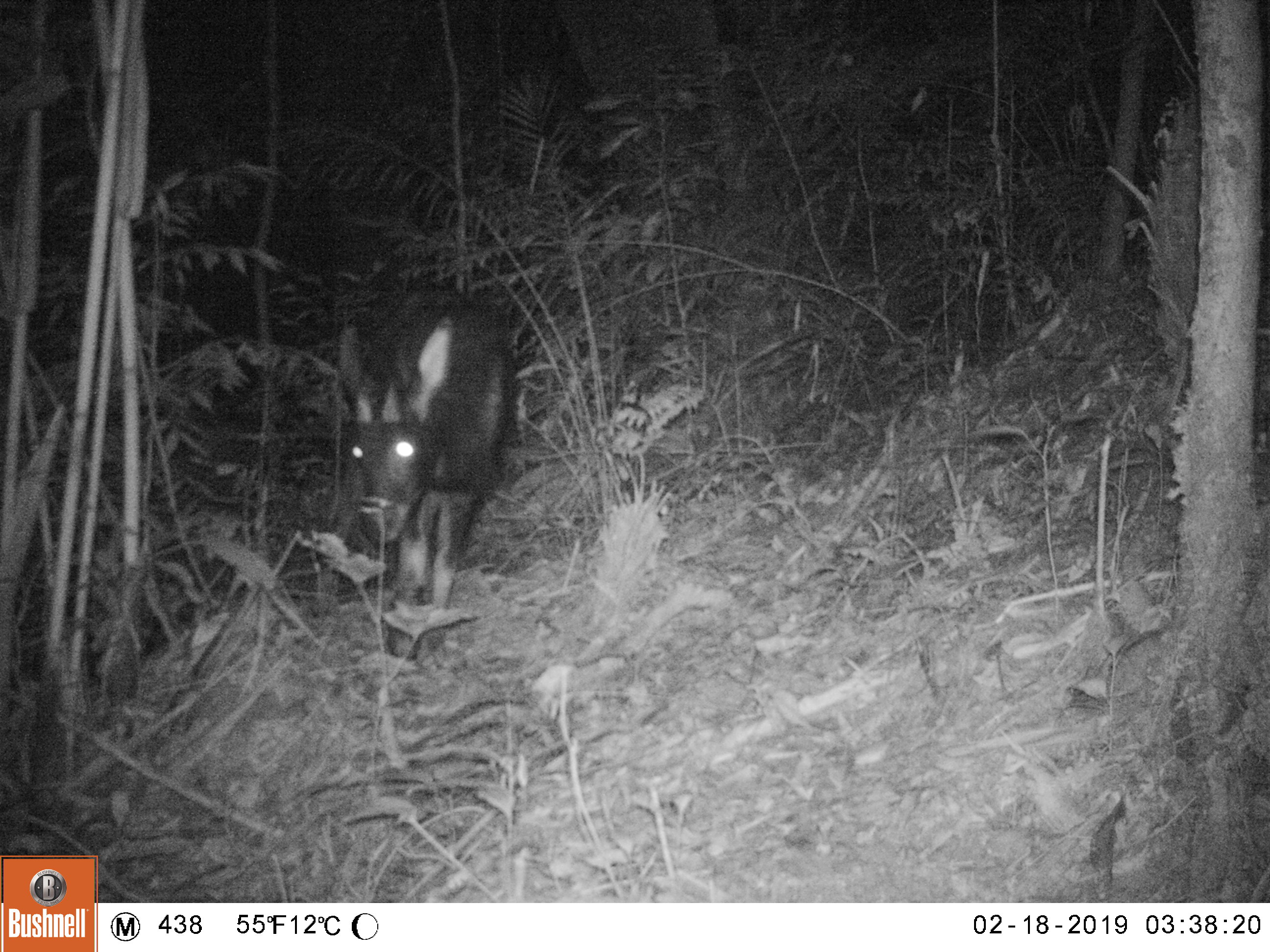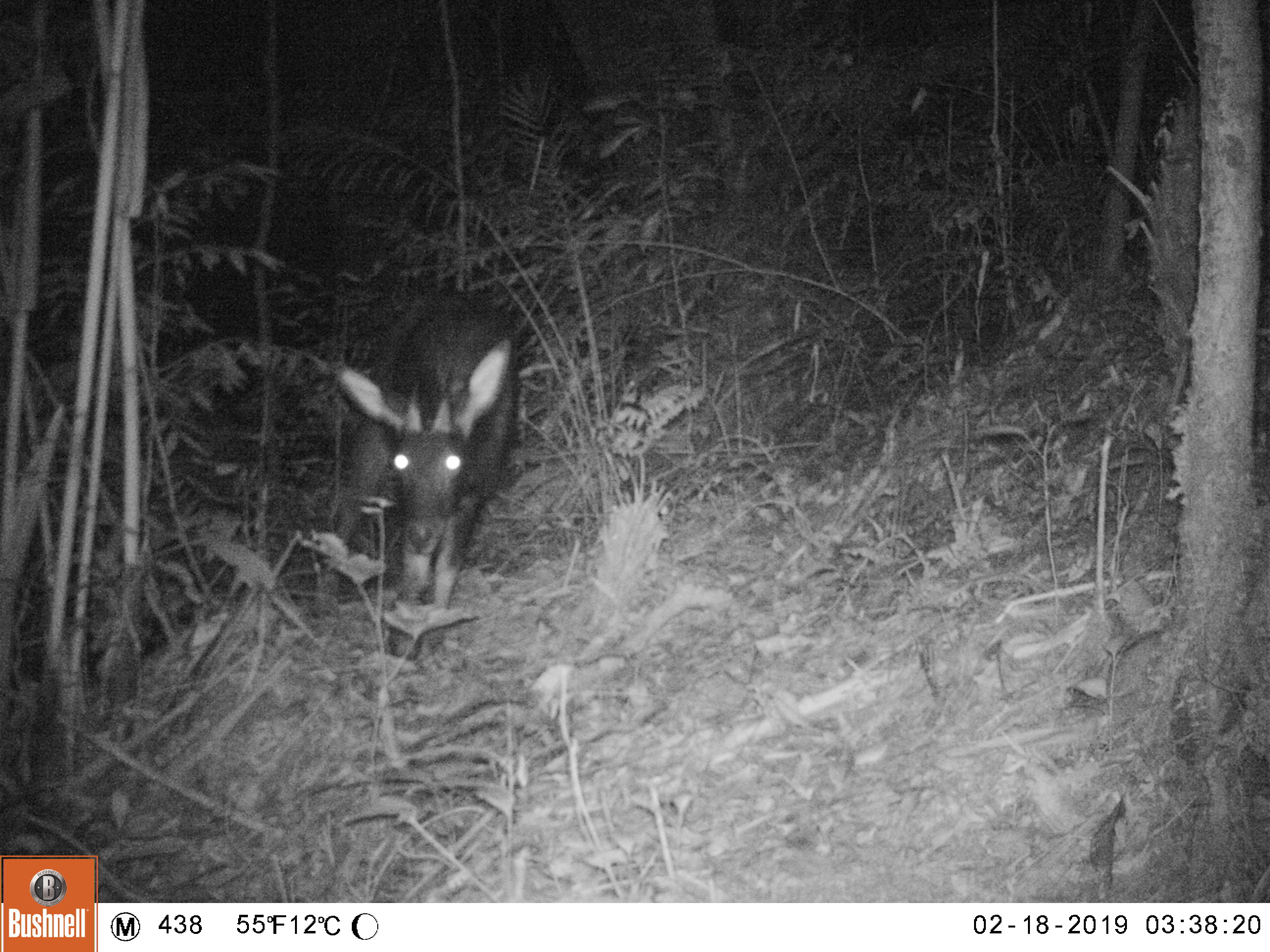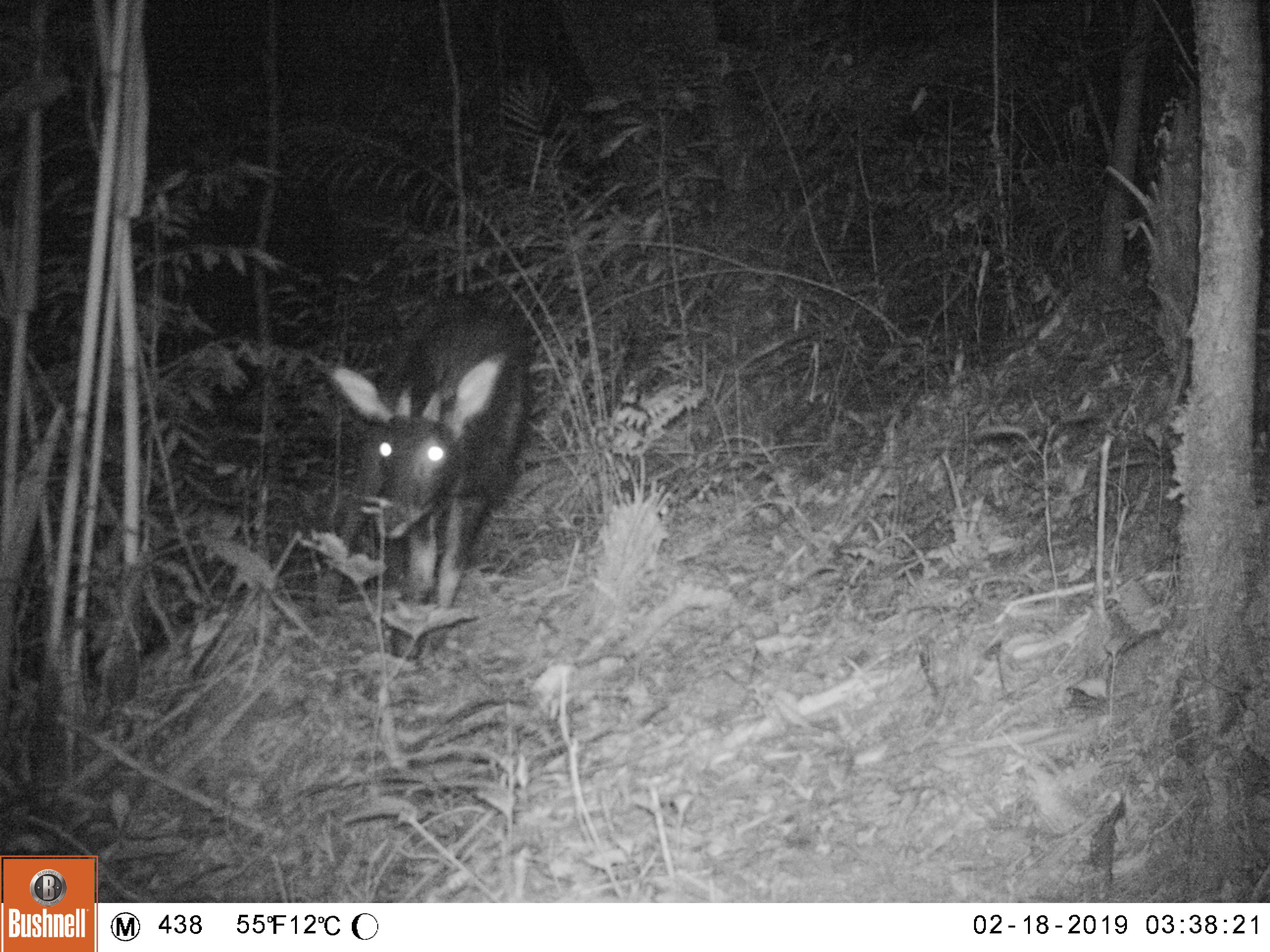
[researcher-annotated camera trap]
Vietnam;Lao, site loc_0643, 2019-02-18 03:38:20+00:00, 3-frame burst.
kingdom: Animalia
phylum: Chordata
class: Mammalia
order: Artiodactyla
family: Bovidae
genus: Capricornis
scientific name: Capricornis sumatraensis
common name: chinese serow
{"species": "chinese serow (Capricornis sumatraensis)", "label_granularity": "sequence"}